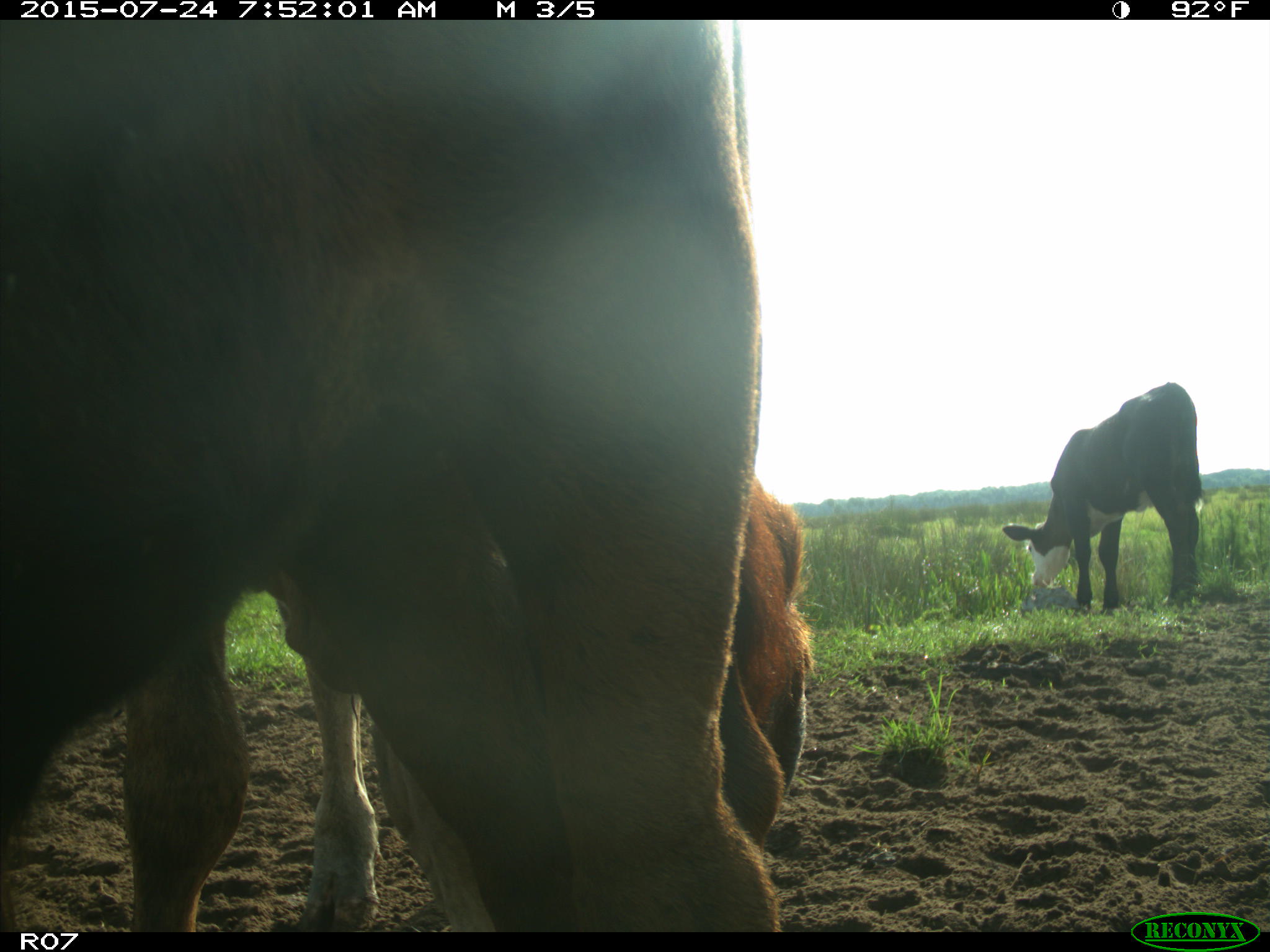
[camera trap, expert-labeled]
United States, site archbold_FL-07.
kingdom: Animalia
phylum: Chordata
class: Mammalia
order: Artiodactyla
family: Bovidae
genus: Bos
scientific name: Bos taurus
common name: domestic cow